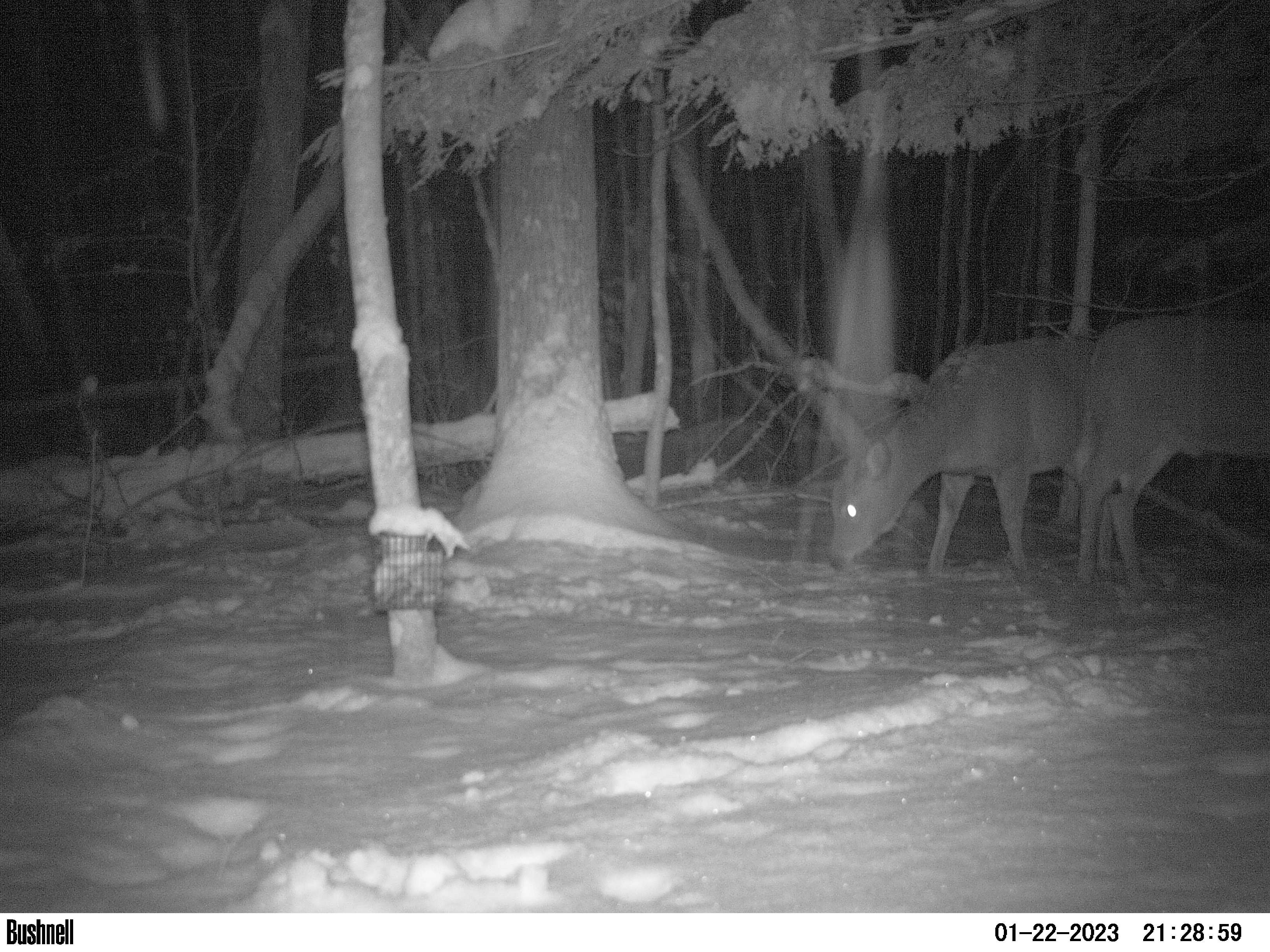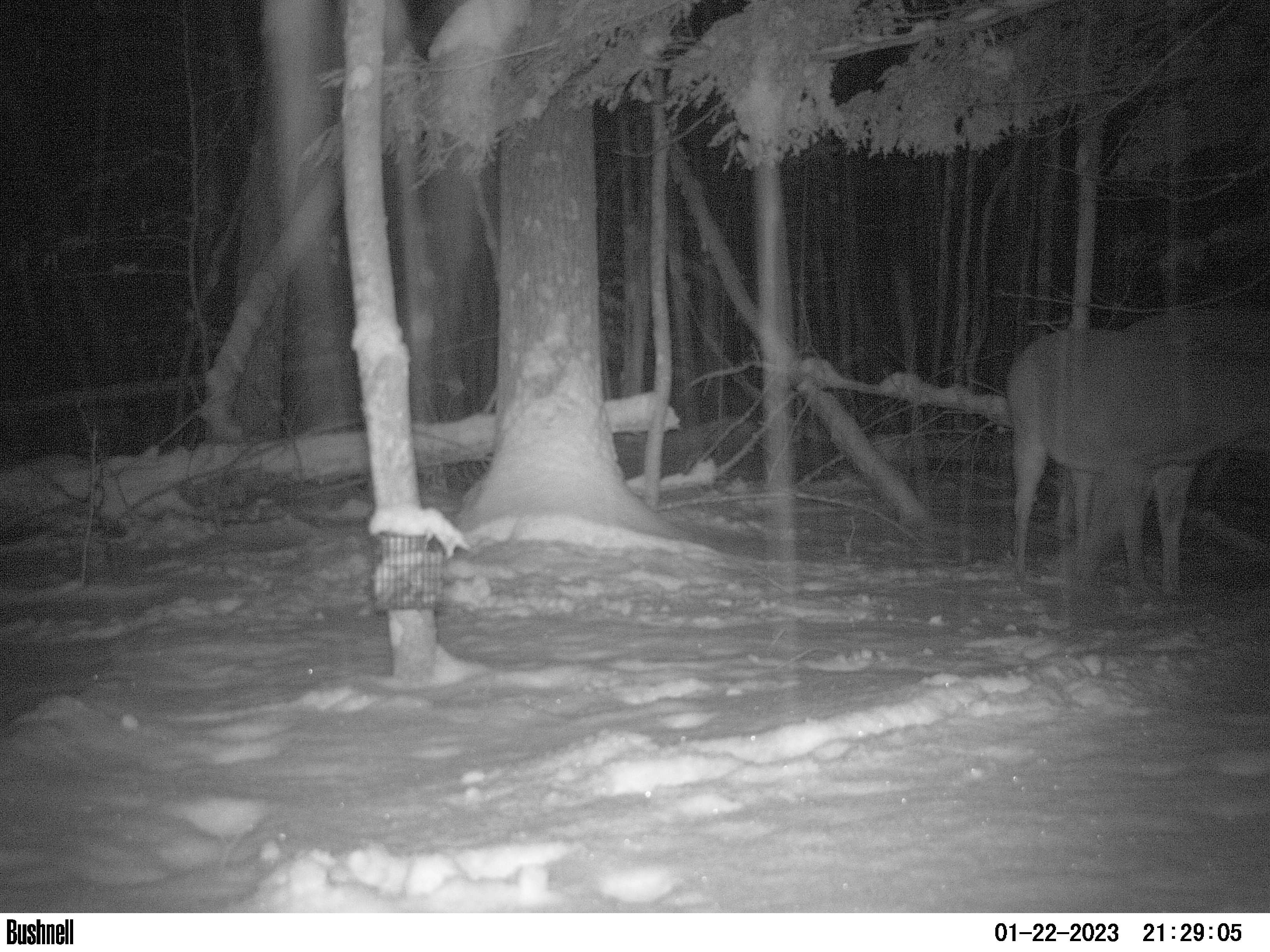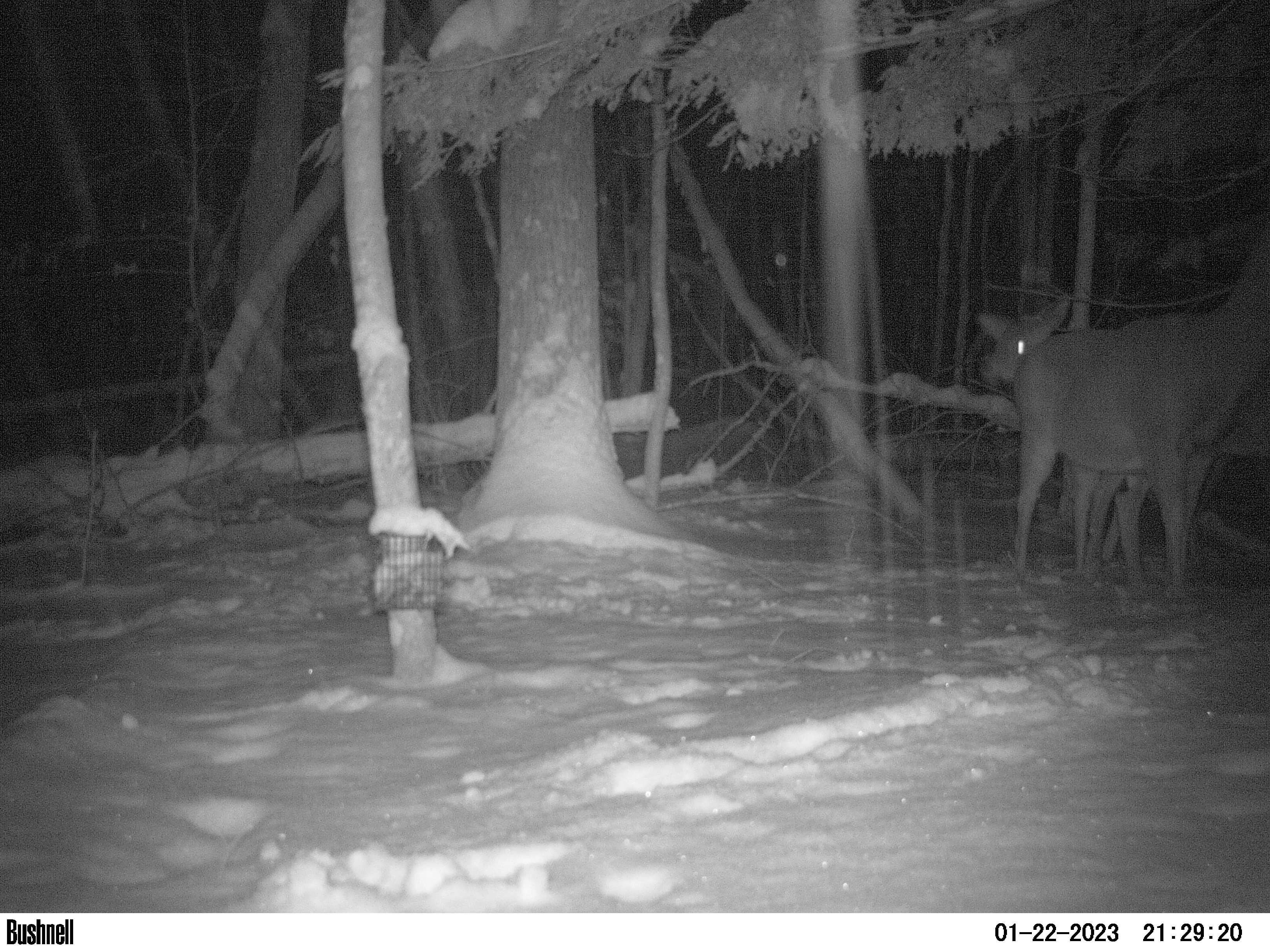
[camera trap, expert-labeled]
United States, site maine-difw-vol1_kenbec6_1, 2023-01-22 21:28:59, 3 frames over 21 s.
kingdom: Animalia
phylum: Chordata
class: Mammalia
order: Artiodactyla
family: Cervidae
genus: Odocoileus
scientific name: Odocoileus virginianus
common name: white-tailed deer